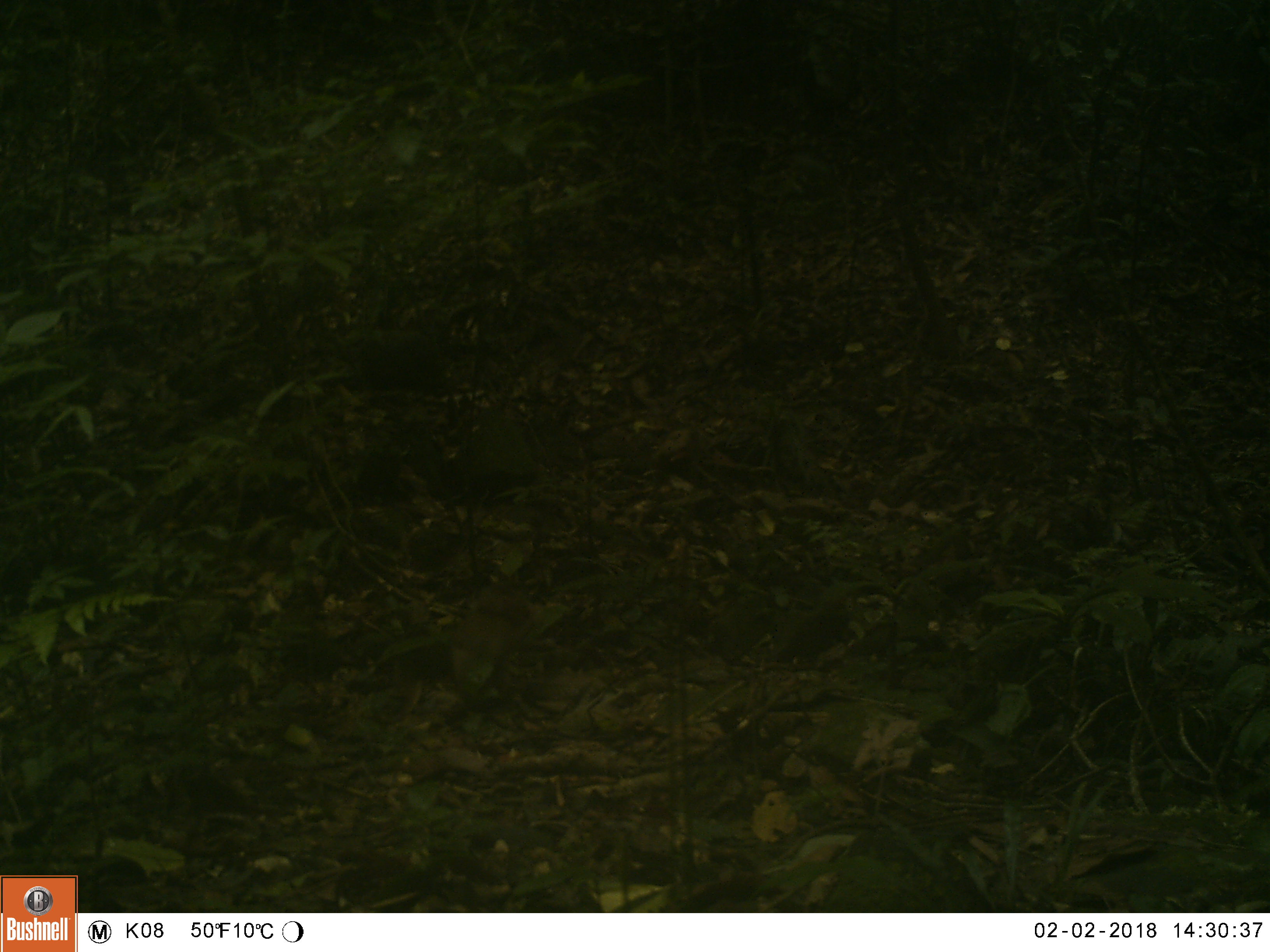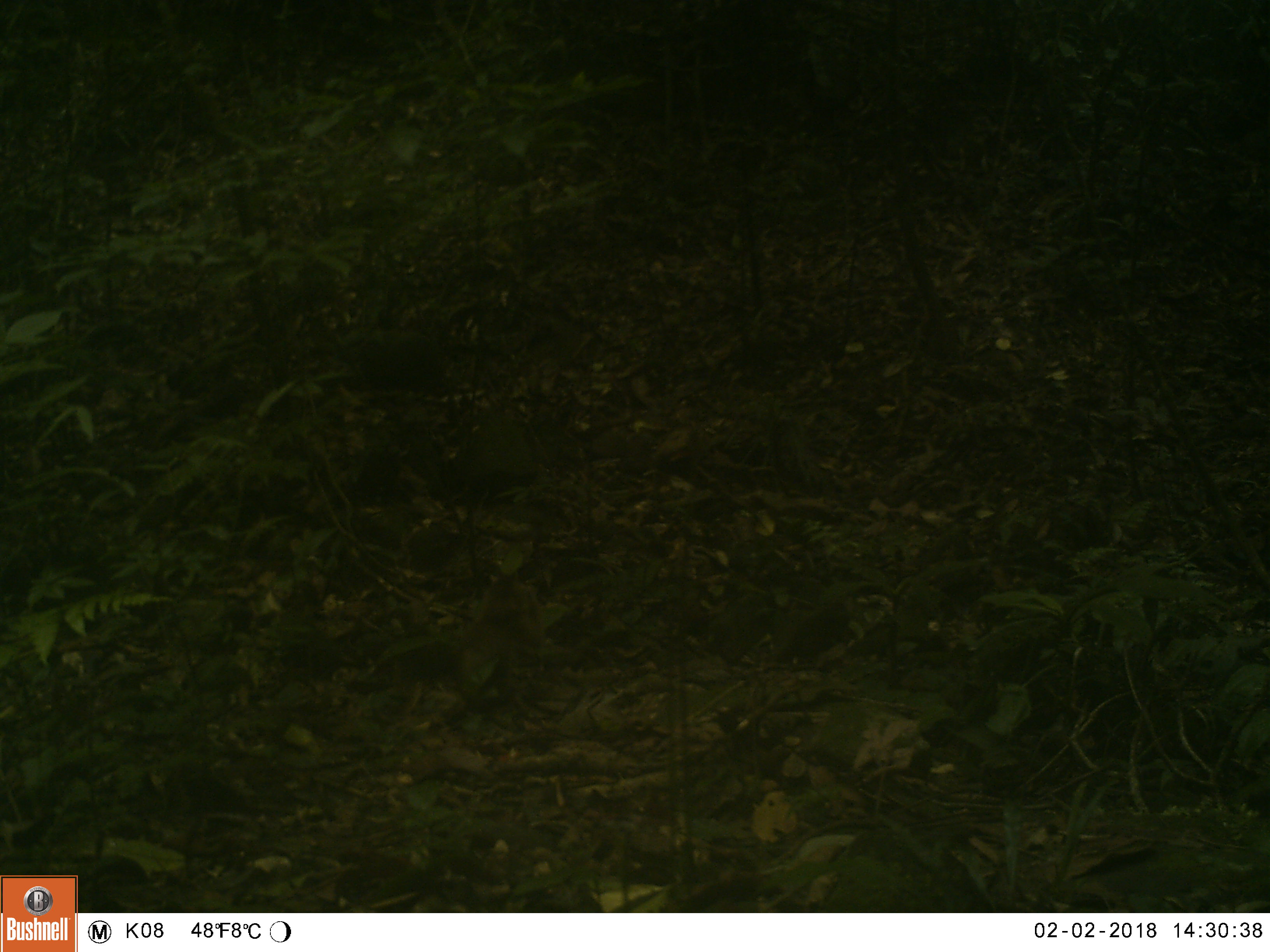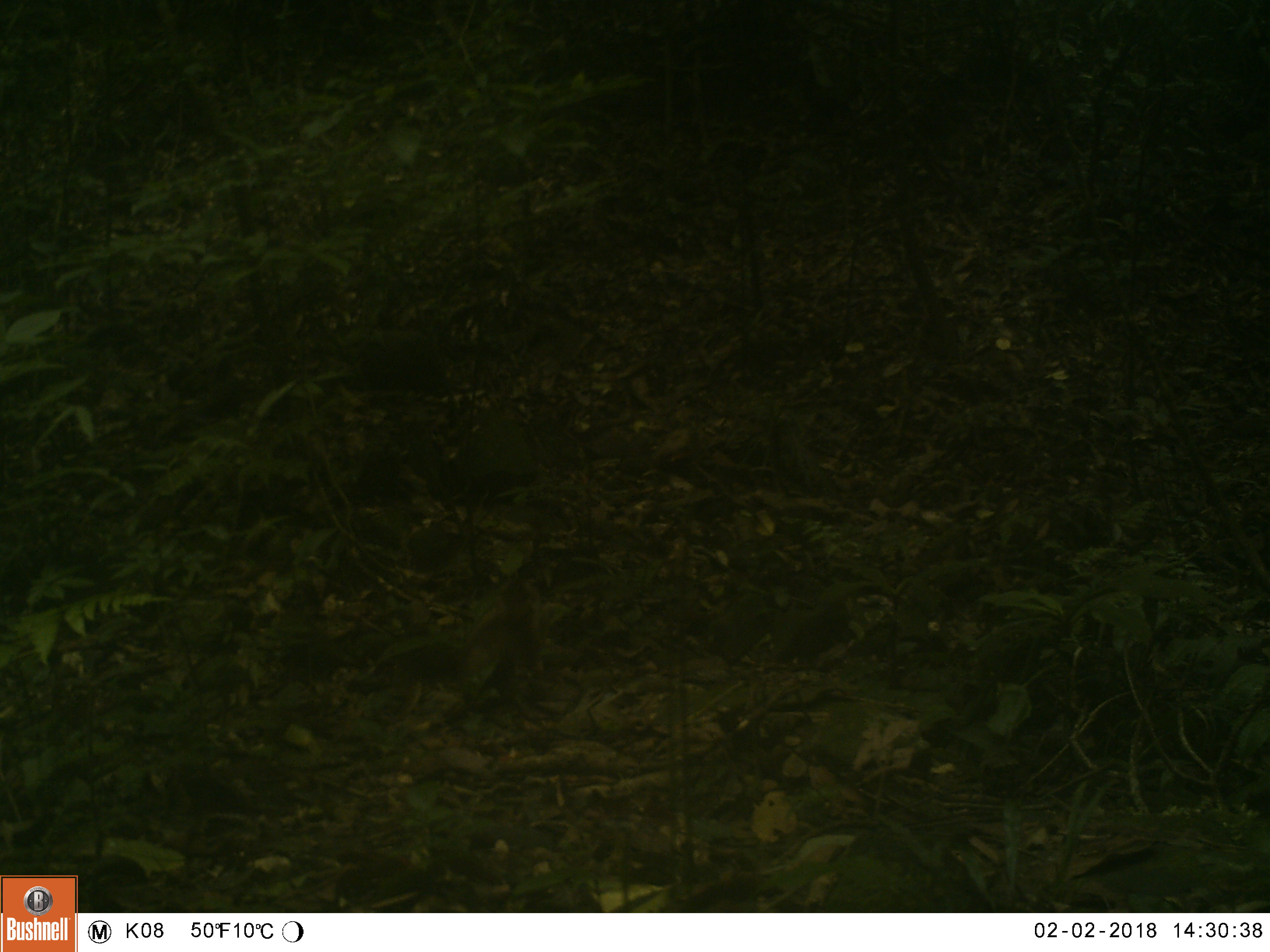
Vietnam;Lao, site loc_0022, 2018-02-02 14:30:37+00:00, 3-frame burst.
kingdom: Animalia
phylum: Chordata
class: Mammalia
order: Primates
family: Cercopithecidae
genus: Macaca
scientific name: Macaca nemestrina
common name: pig-tailed macaque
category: pig tailed macaque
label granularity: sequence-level